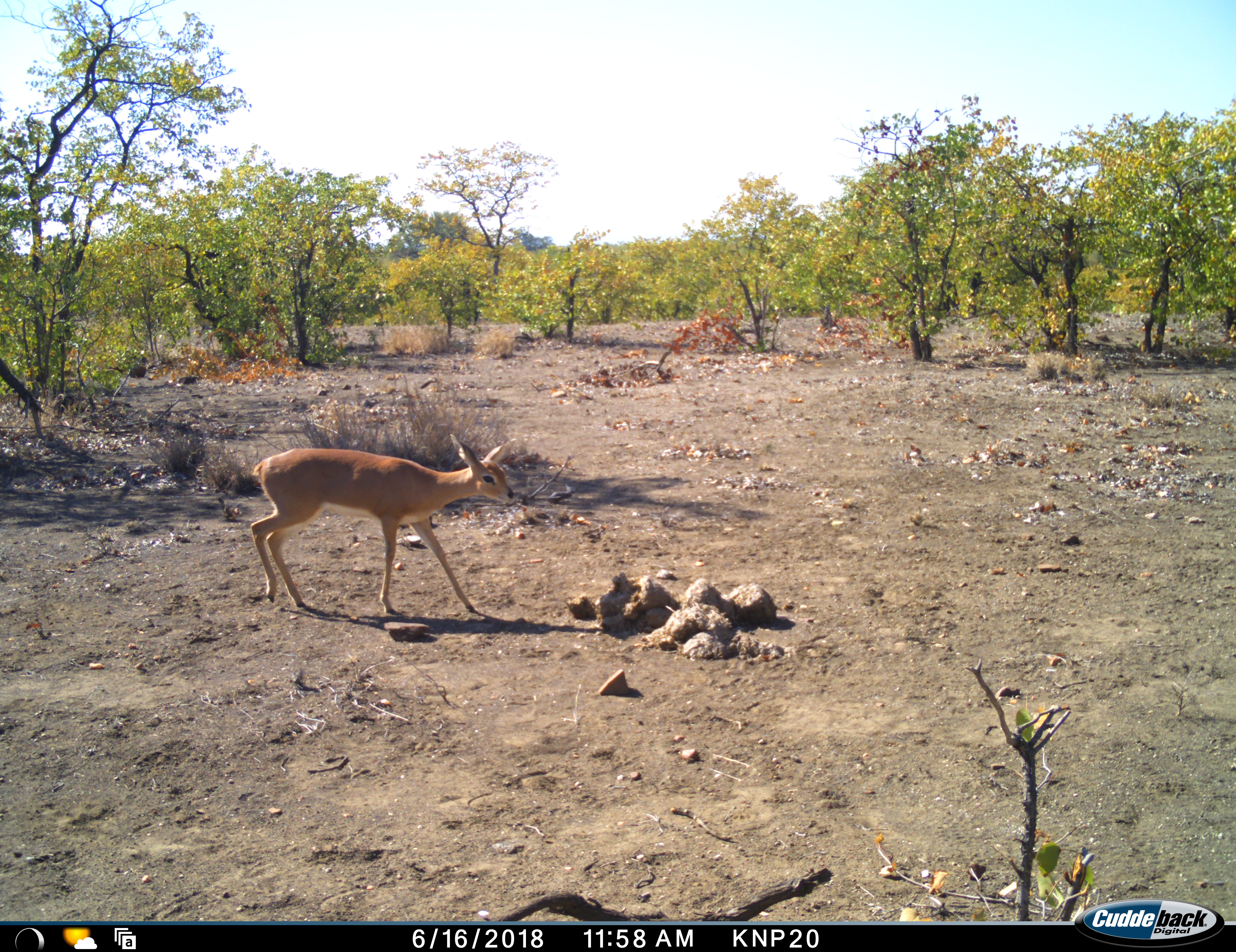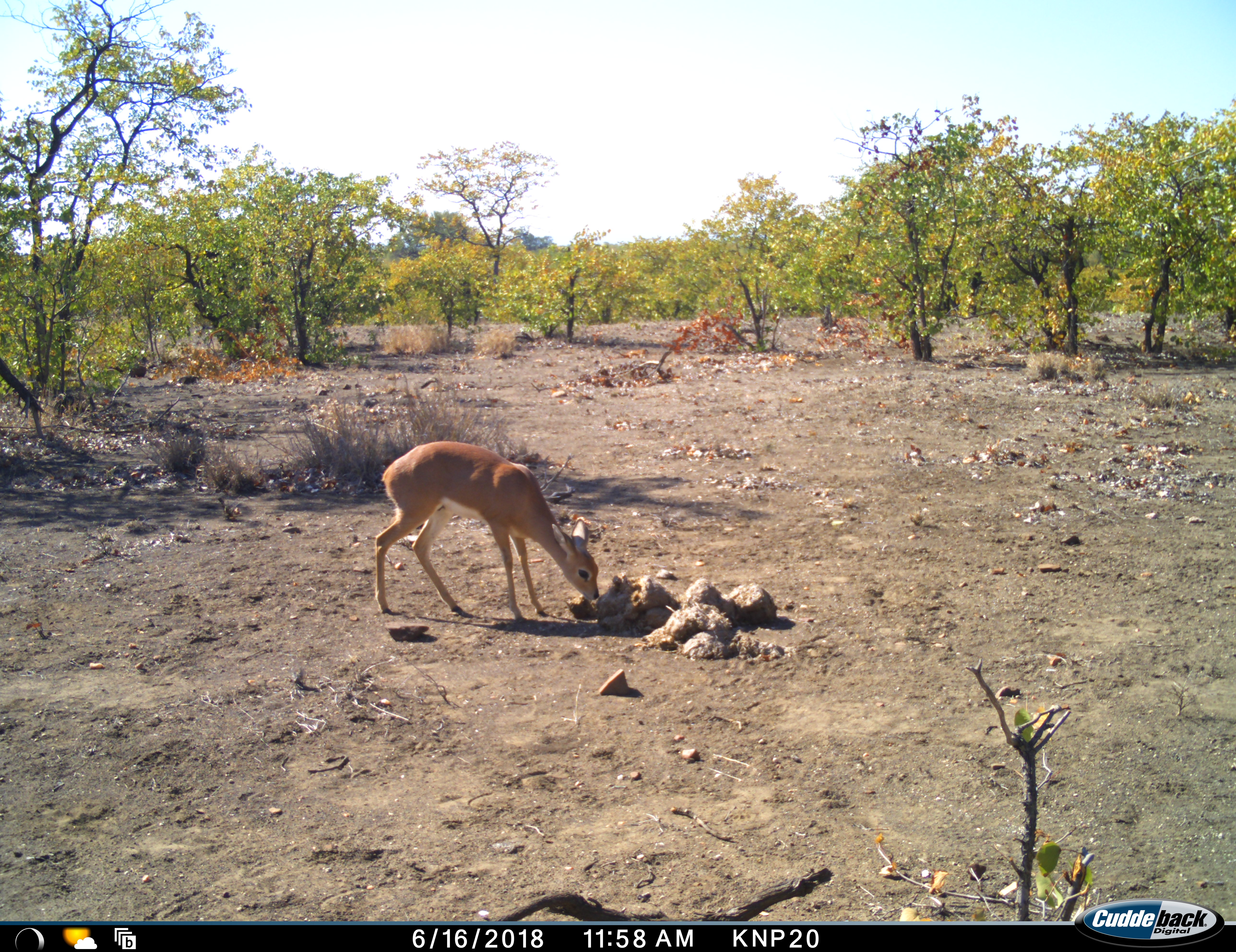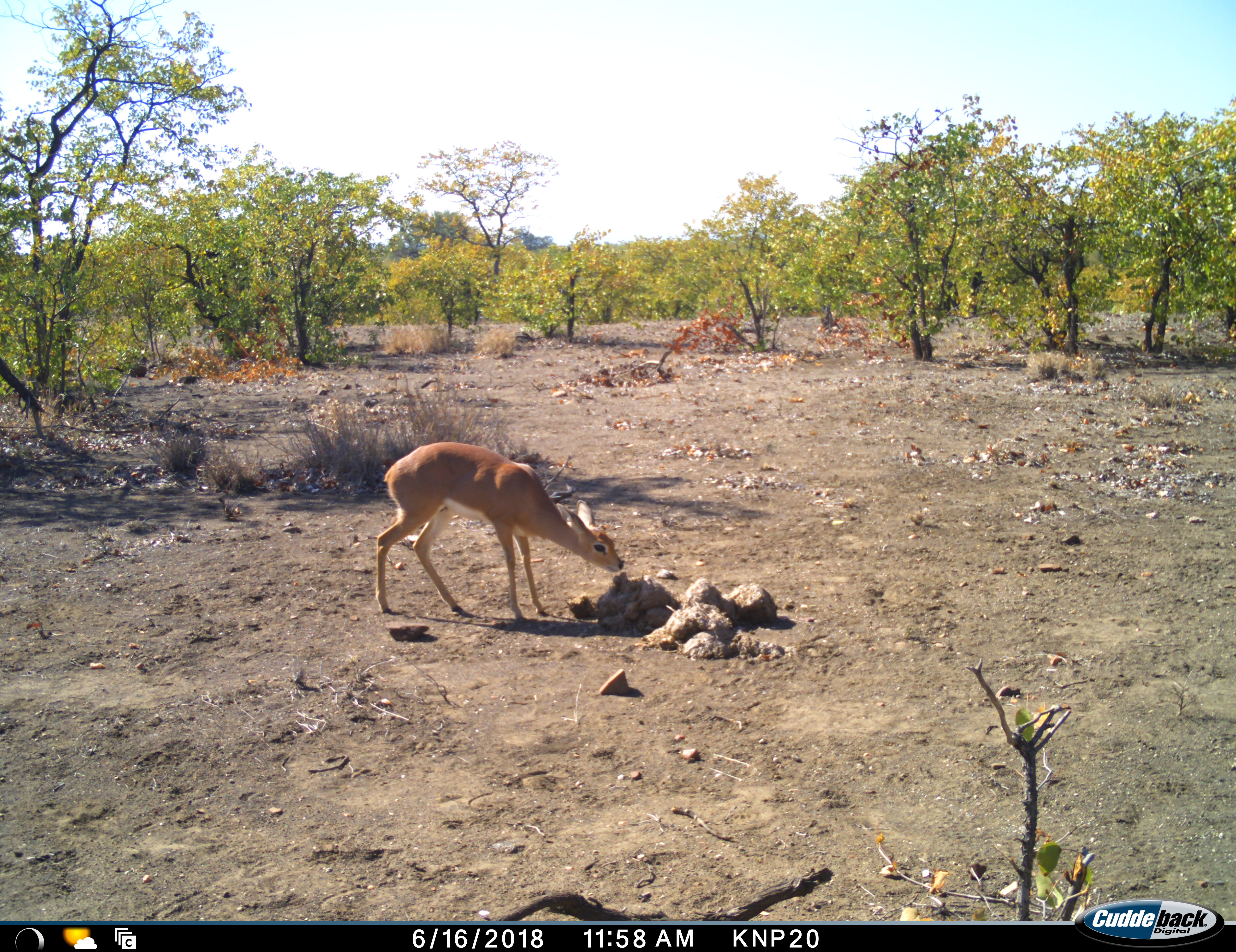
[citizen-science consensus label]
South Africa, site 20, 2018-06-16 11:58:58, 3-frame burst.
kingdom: Animalia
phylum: Chordata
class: Mammalia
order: Artiodactyla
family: Bovidae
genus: Raphicerus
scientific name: Raphicerus campestris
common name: steenbok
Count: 1.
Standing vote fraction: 40%.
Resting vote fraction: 0%.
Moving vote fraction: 80%.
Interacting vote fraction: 20%.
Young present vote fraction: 0%.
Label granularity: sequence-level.